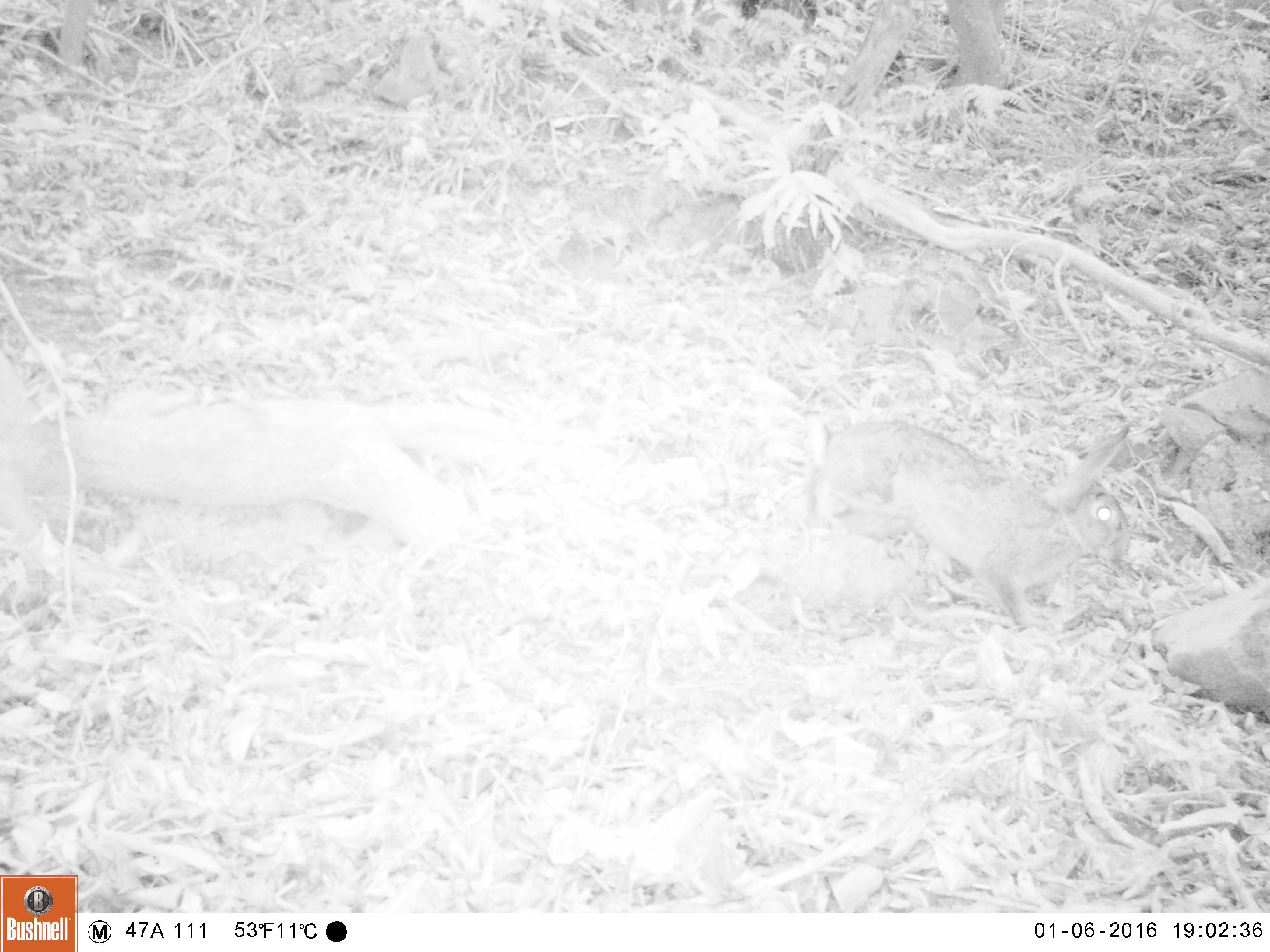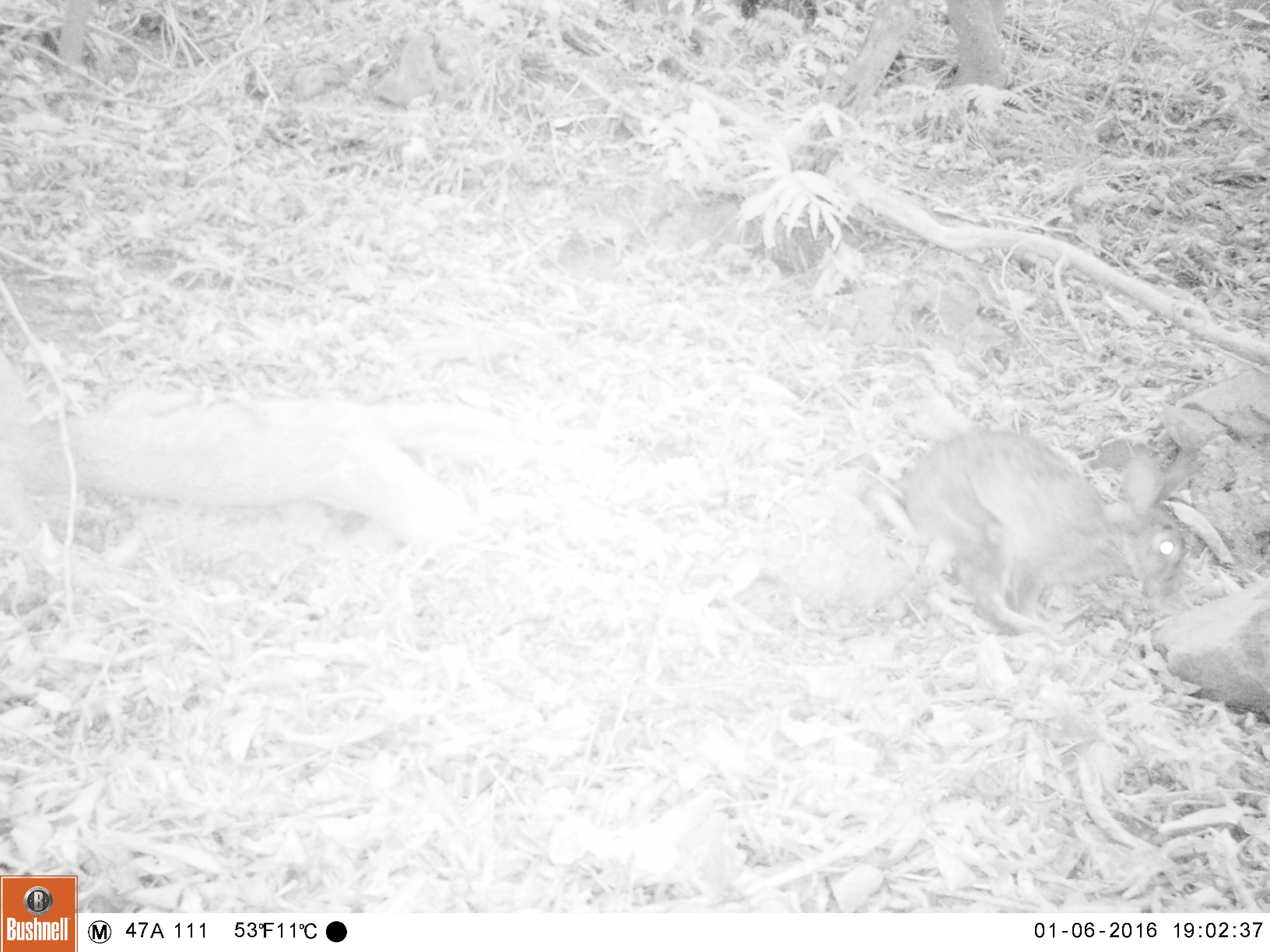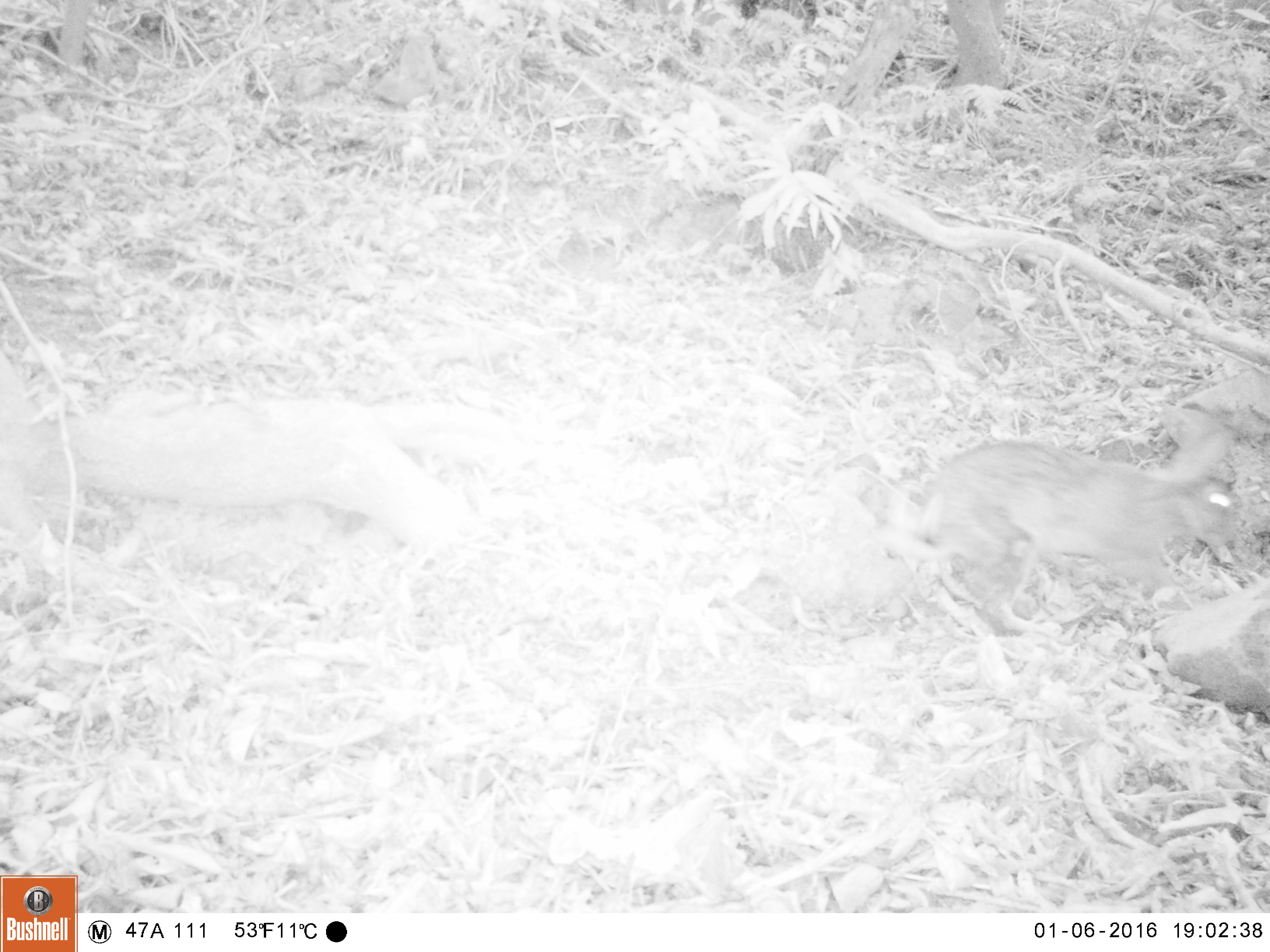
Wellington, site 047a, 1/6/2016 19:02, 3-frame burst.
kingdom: Animalia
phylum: Chordata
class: Mammalia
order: Lagomorpha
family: Leporidae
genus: Lepus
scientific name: Lepus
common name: hare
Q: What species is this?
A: Hare (Lepus).